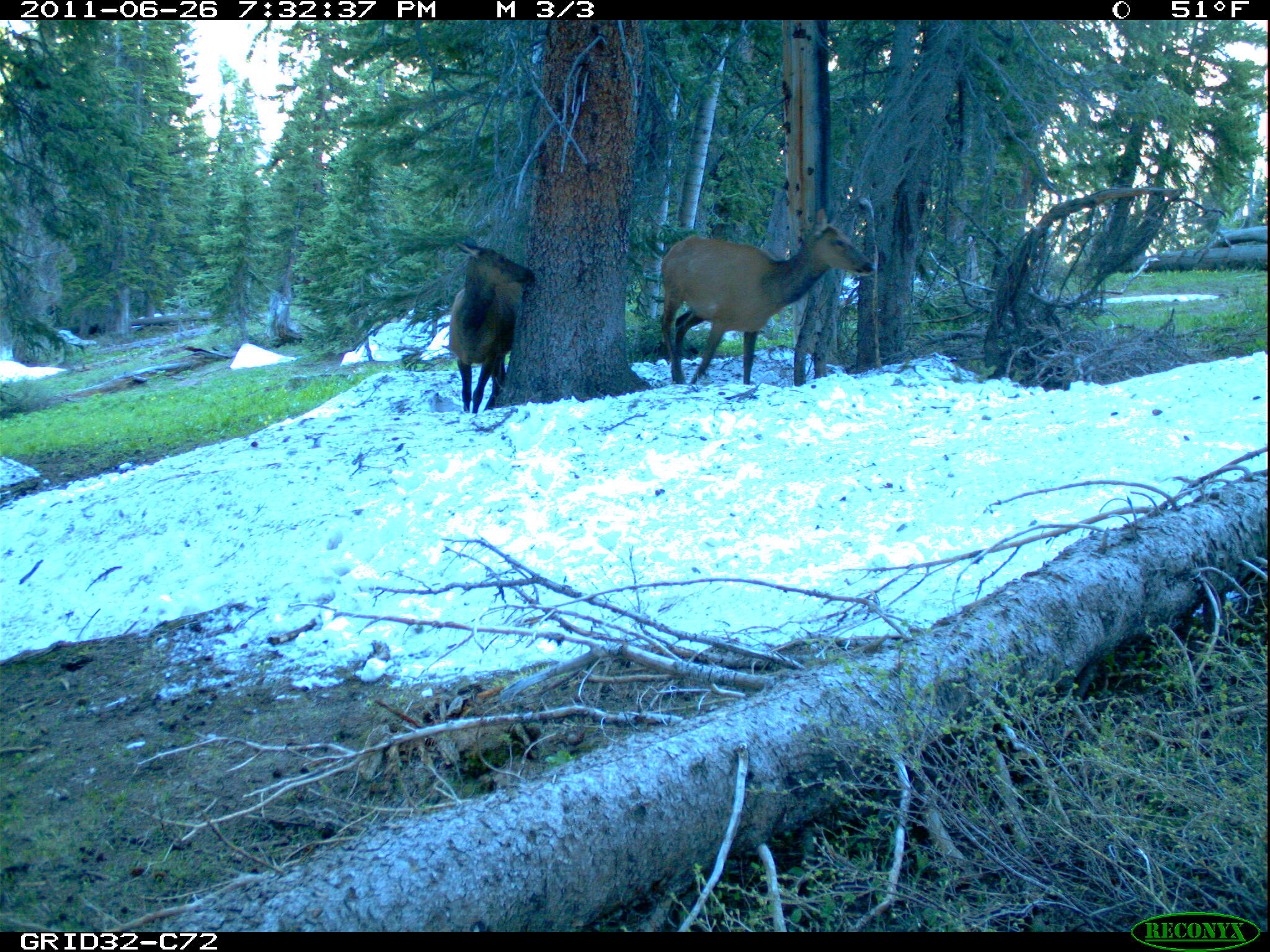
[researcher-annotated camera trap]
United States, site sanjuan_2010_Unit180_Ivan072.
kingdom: Animalia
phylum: Chordata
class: Mammalia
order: Artiodactyla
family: Cervidae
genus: Cervus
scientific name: Cervus elaphus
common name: red deer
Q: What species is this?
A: Cervus elaphus (red deer).